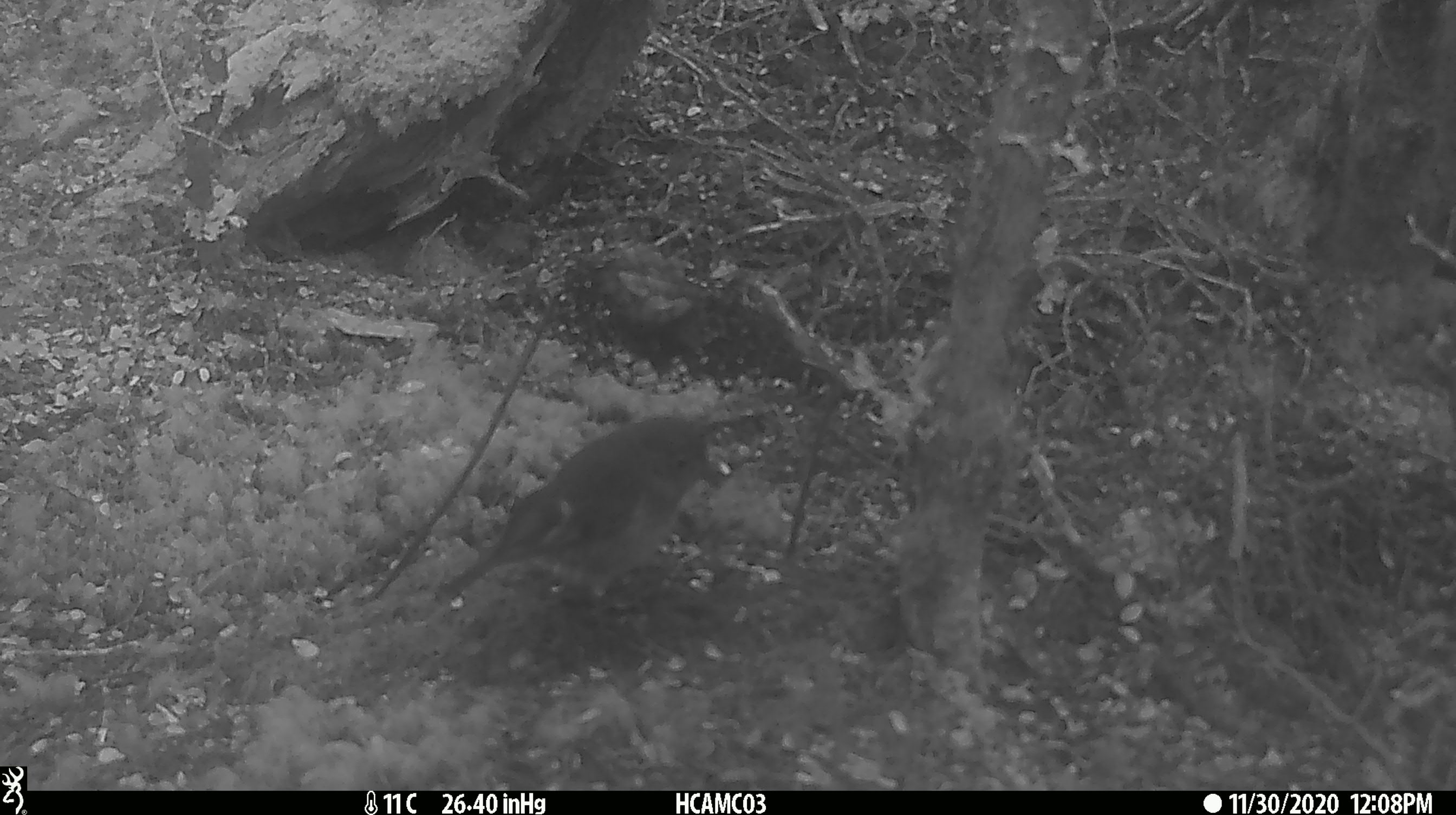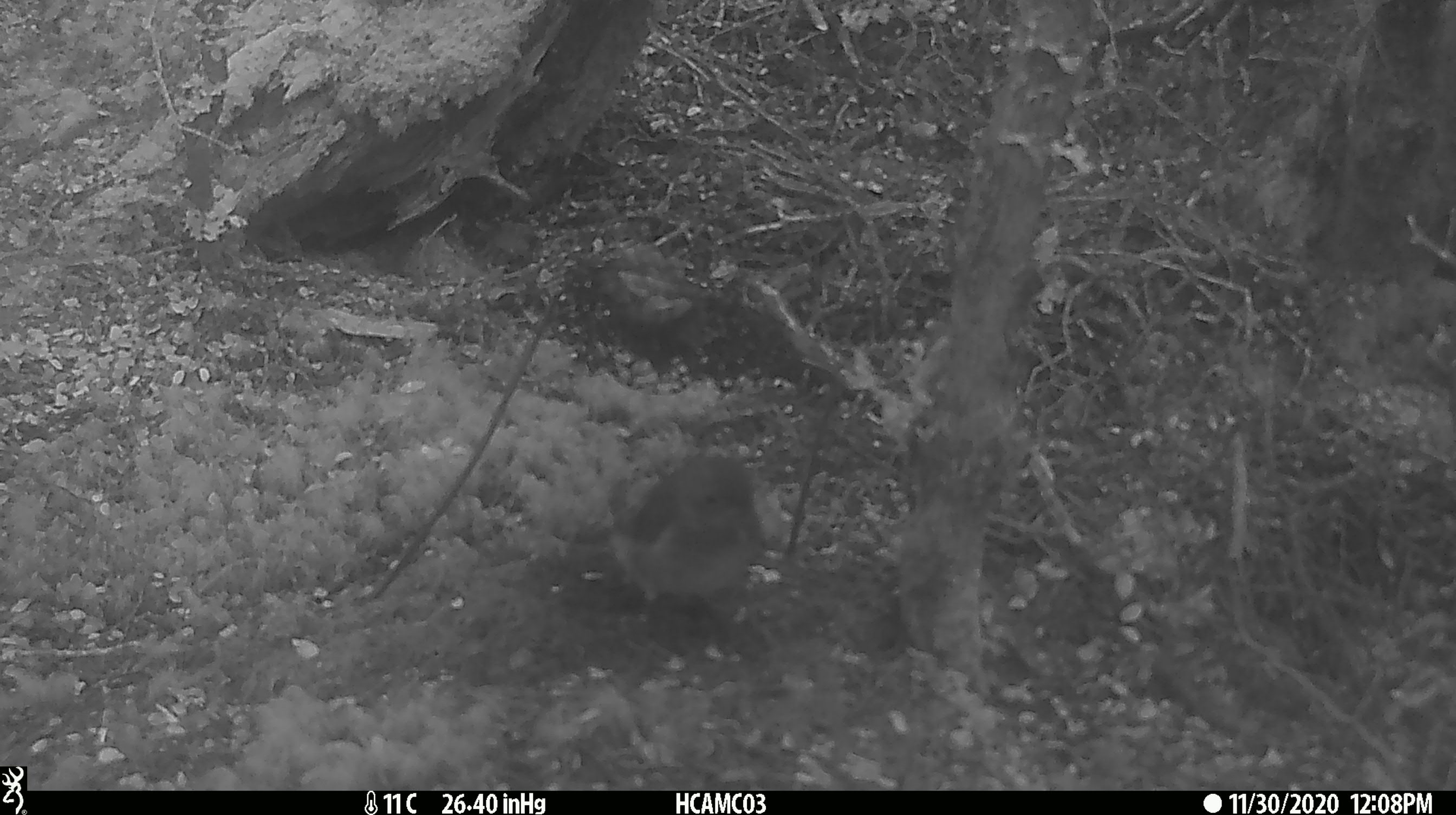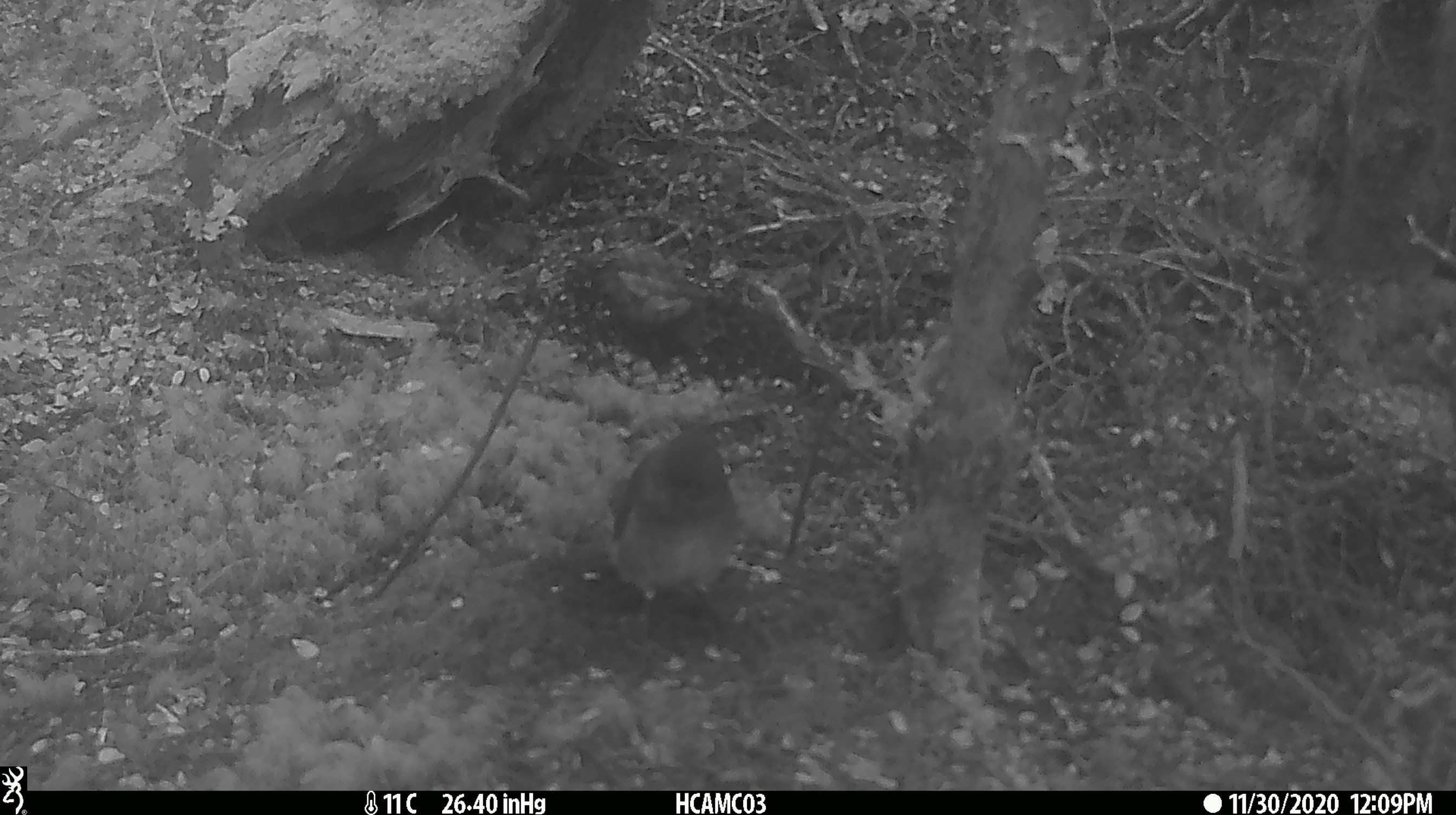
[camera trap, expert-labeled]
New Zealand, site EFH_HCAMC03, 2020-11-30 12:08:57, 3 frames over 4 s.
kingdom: Animalia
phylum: Chordata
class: Aves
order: Passeriformes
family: Petroicidae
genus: Petroica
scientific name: Petroica australis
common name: new zealand robin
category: robin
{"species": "robin (new zealand robin) (Petroica australis)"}